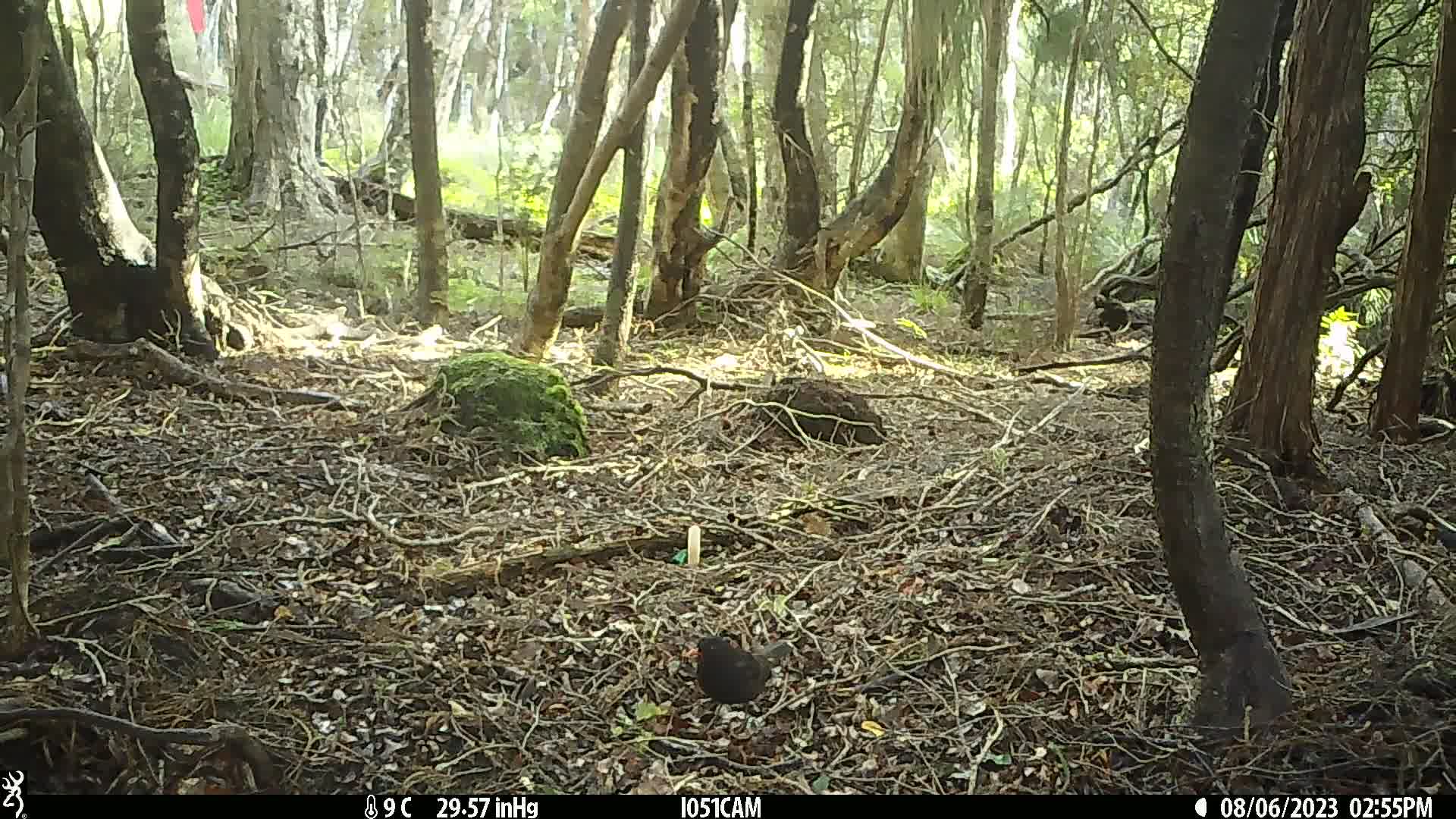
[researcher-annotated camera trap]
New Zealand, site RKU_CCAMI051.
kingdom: Animalia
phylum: Chordata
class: Aves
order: Passeriformes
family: Turdidae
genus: Turdus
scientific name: Turdus merula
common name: eurasian blackbird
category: blackbird